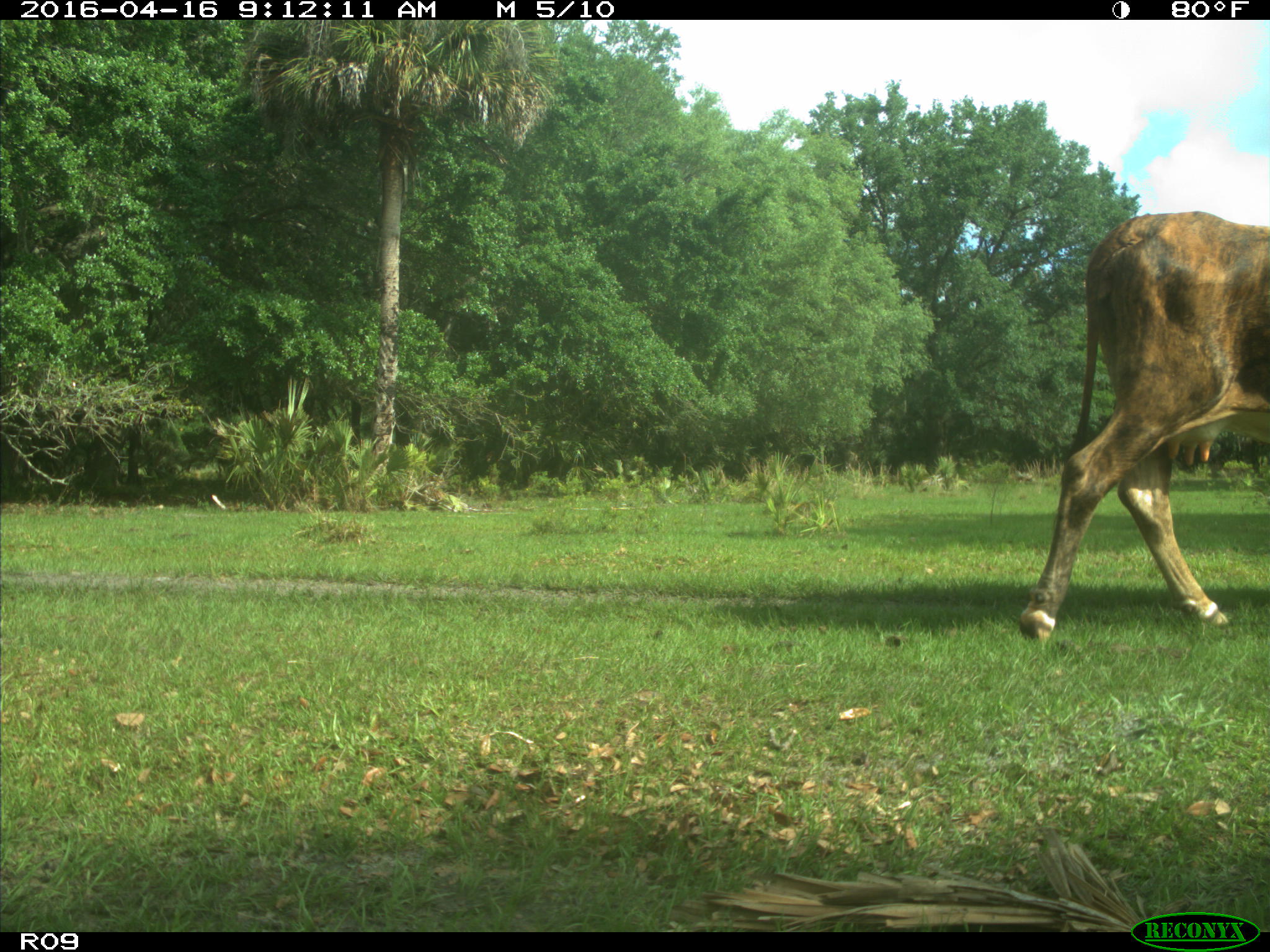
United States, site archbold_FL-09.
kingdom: Animalia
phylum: Chordata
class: Mammalia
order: Artiodactyla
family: Bovidae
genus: Bos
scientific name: Bos taurus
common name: domestic cow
Bos taurus (domestic cow).